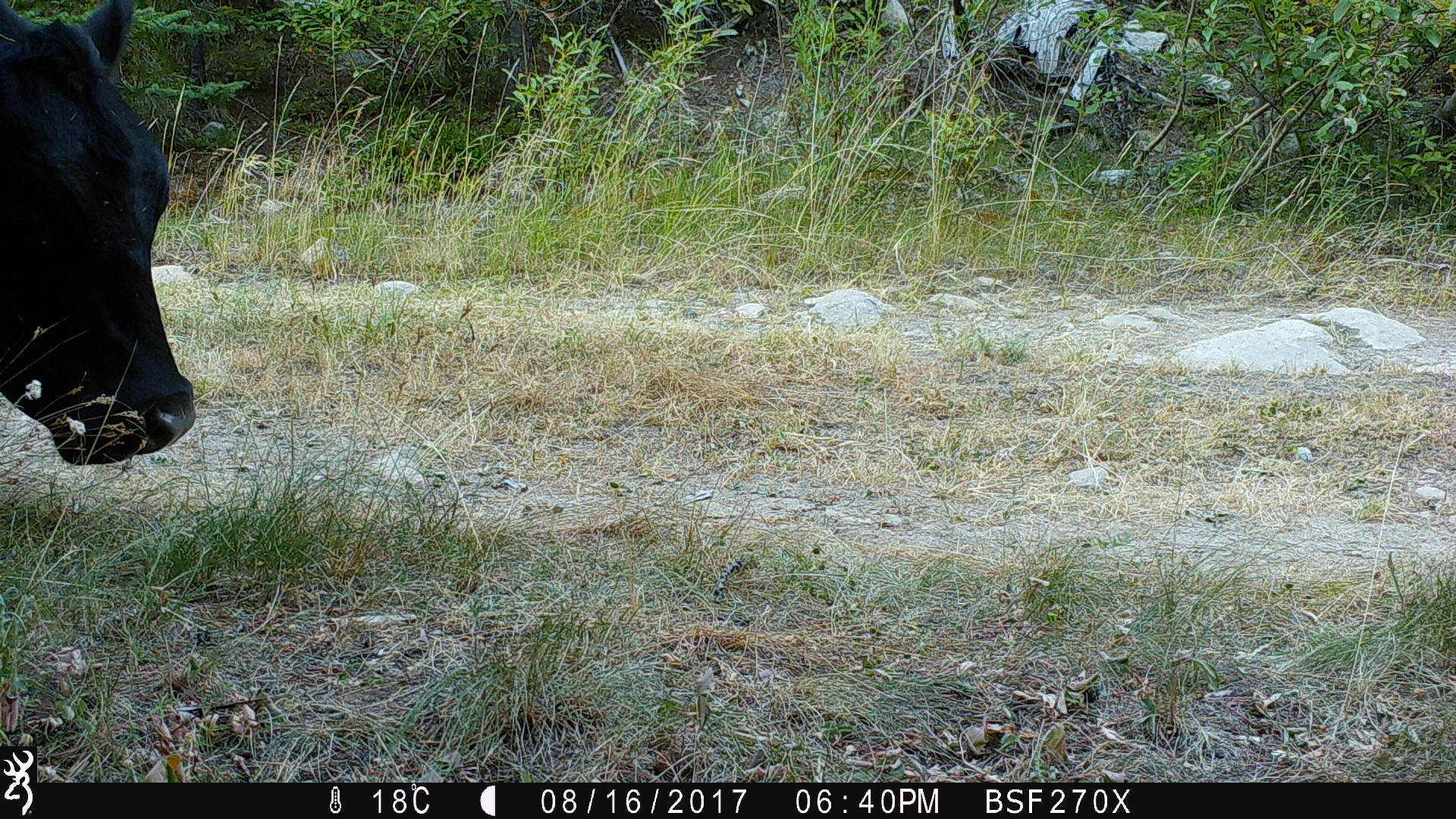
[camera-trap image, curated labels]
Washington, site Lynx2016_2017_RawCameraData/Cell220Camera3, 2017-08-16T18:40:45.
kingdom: Animalia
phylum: Chordata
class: Mammalia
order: Artiodactyla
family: Bovidae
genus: Bos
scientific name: Bos taurus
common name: domestic cattle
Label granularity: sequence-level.